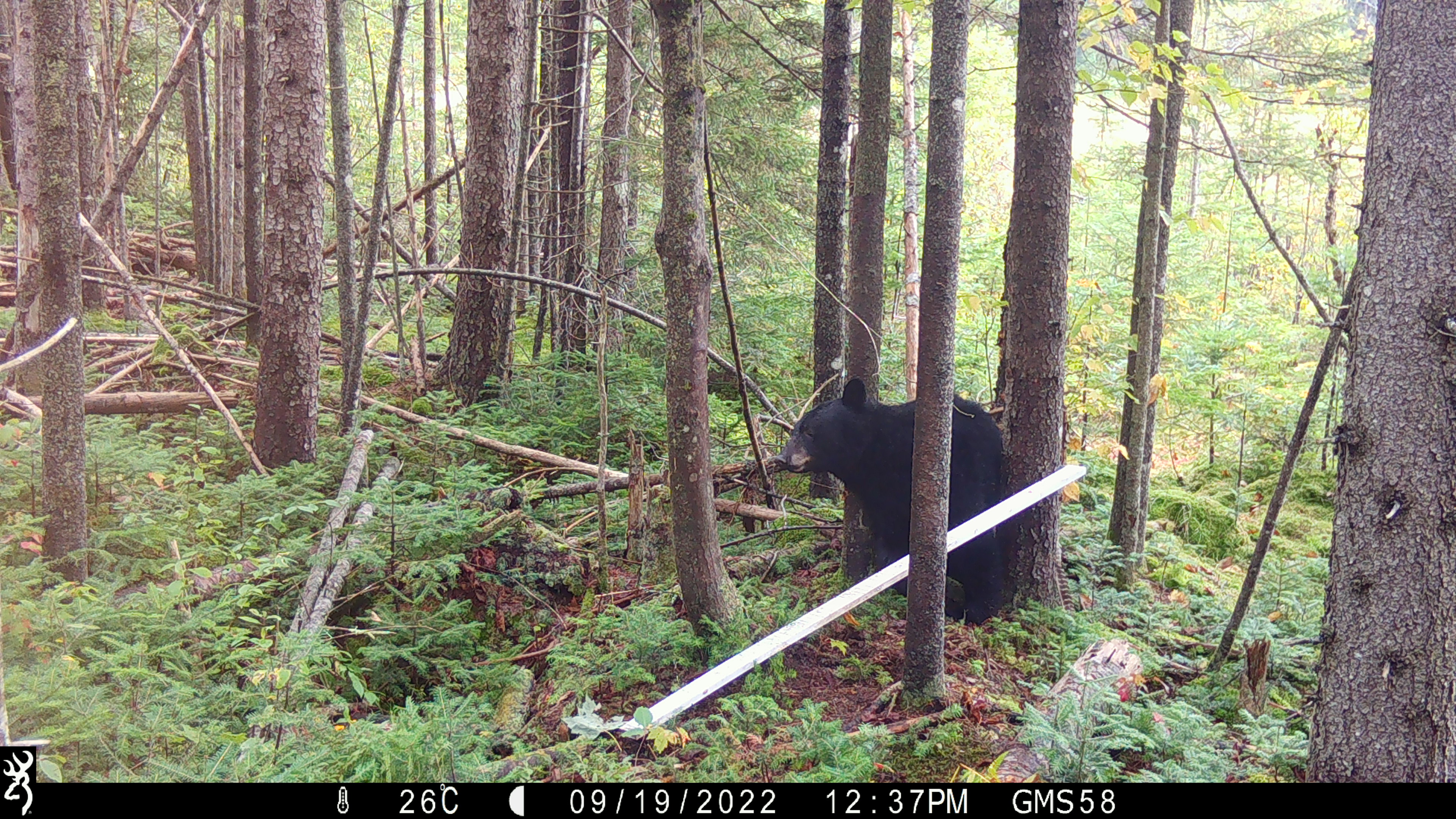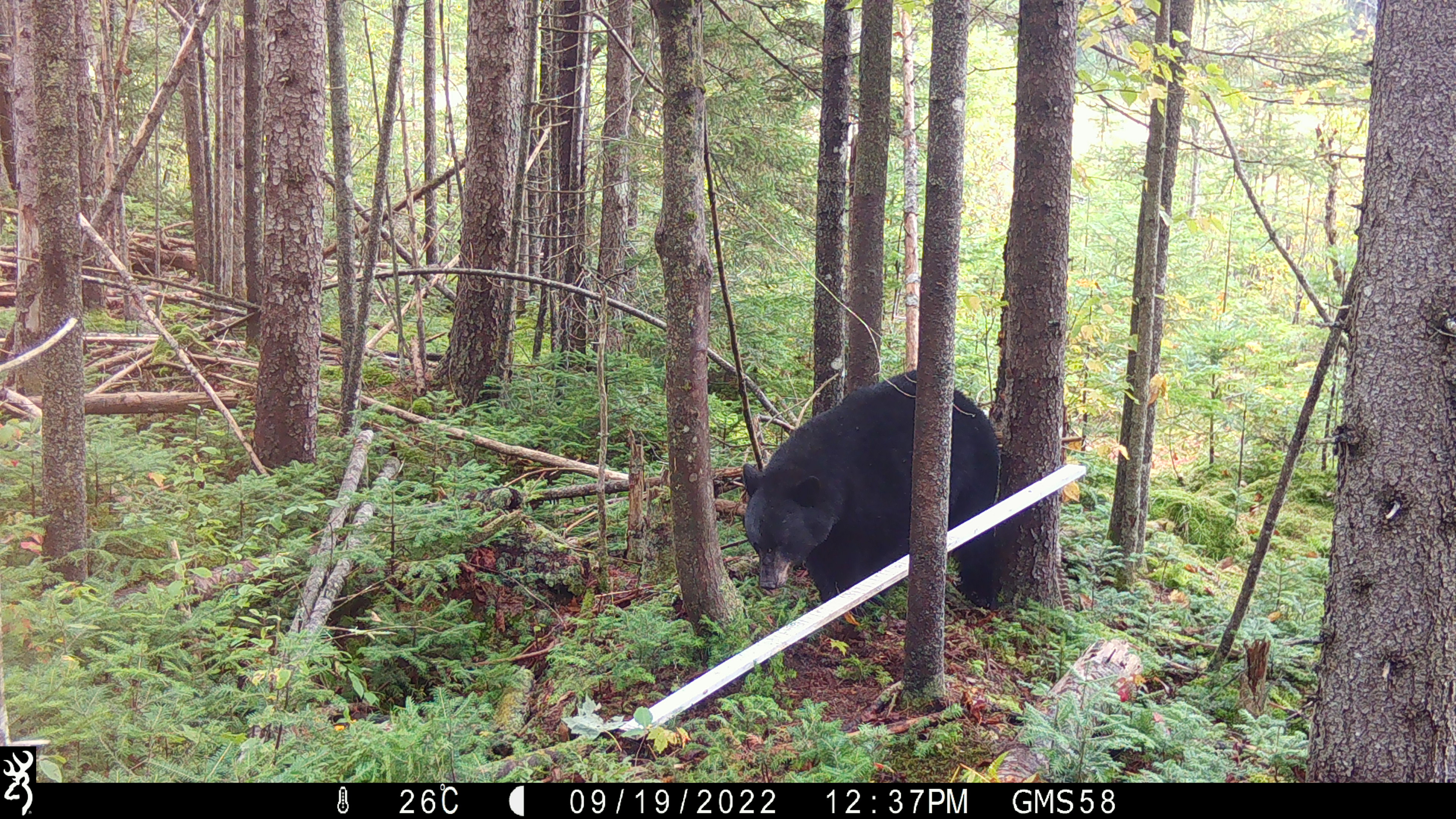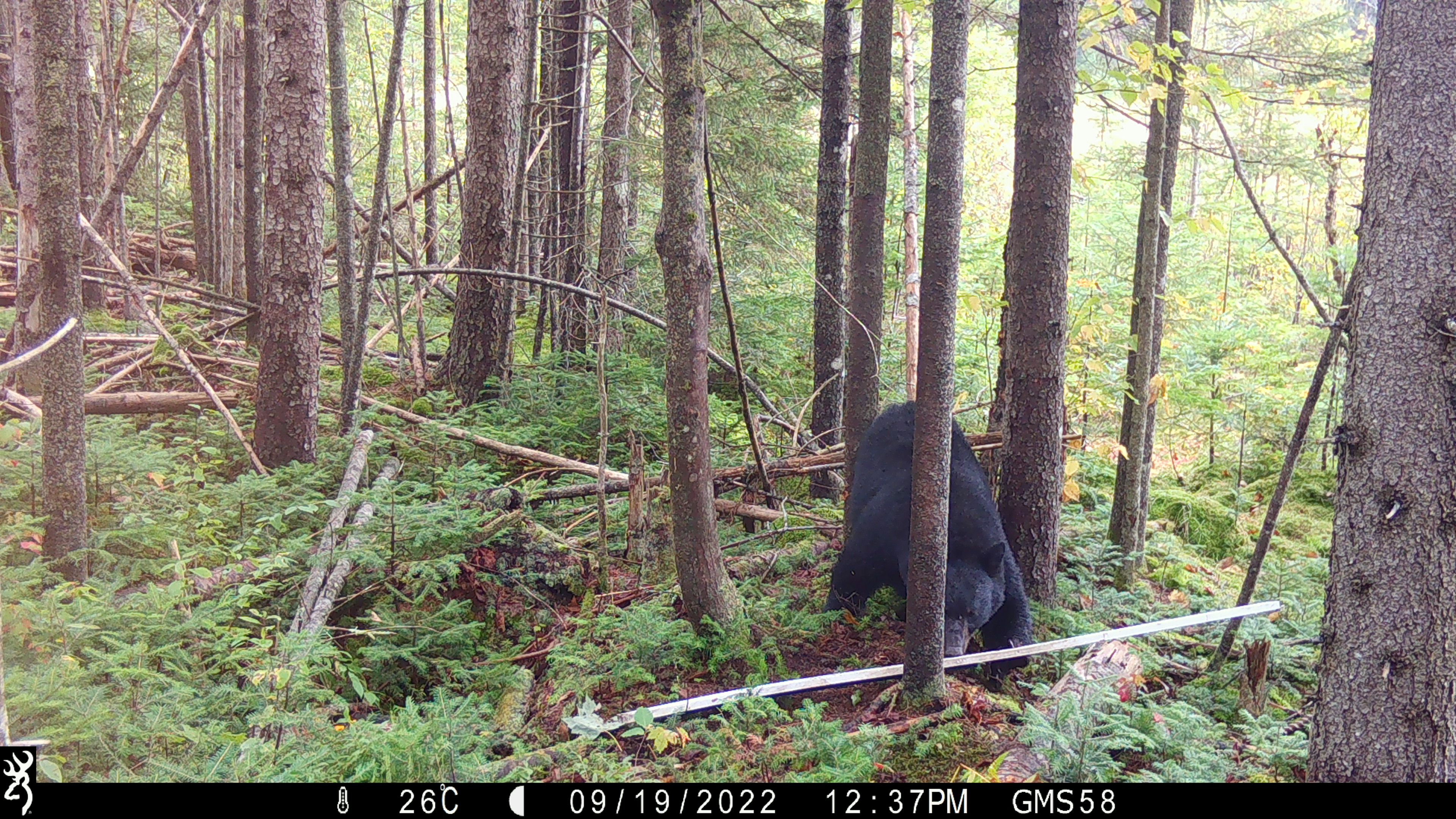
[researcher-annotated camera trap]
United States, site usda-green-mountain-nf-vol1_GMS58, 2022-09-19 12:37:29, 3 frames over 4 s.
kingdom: Animalia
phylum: Chordata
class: Mammalia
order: Carnivora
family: Ursidae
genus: Ursus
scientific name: Ursus americanus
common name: black bear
Black bear (Ursus americanus).